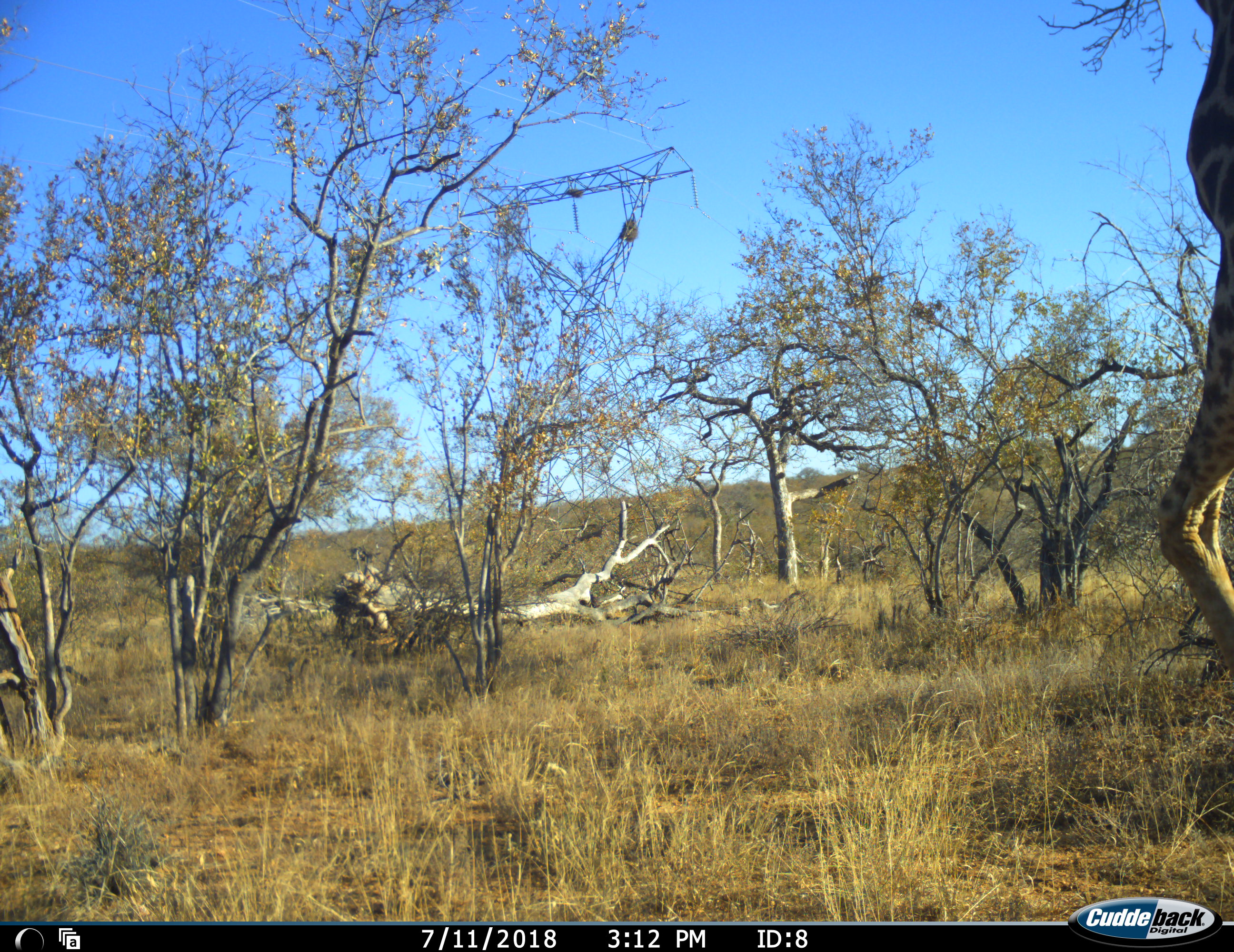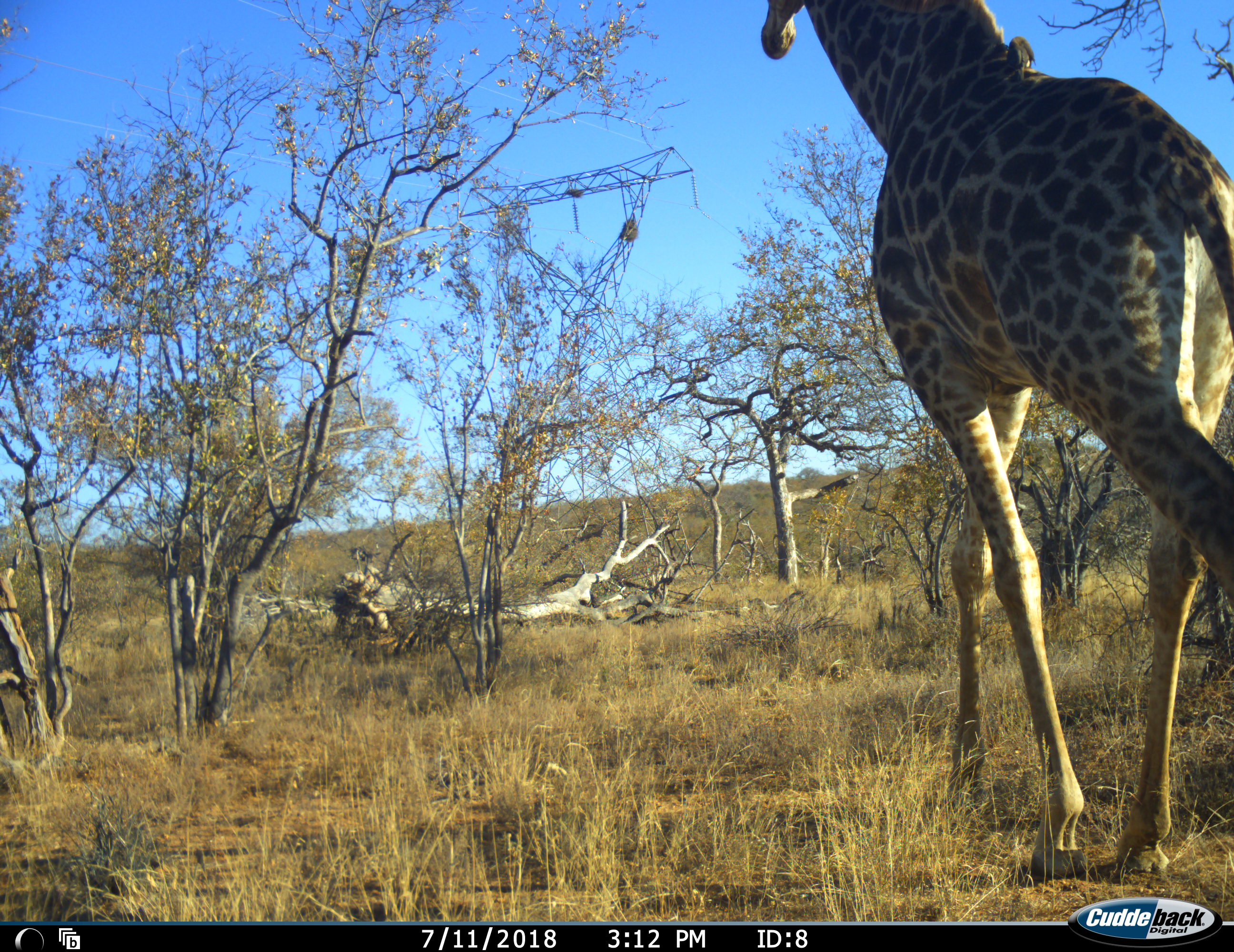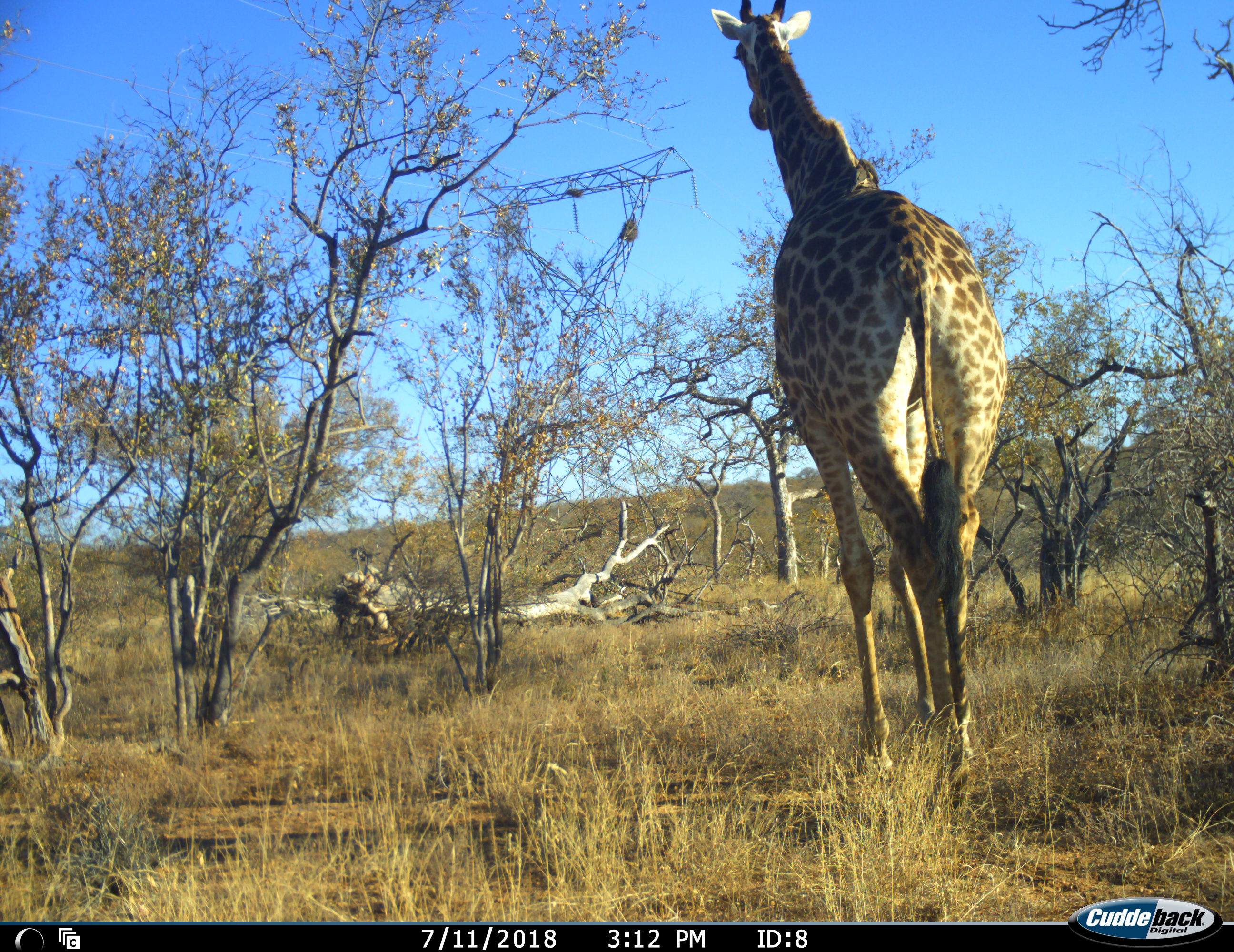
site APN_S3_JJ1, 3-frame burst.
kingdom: Animalia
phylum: Chordata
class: Mammalia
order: Artiodactyla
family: Giraffidae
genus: Giraffa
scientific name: Giraffa camelopardalis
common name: giraffe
Giraffe (Giraffa camelopardalis), count 1. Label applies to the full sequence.